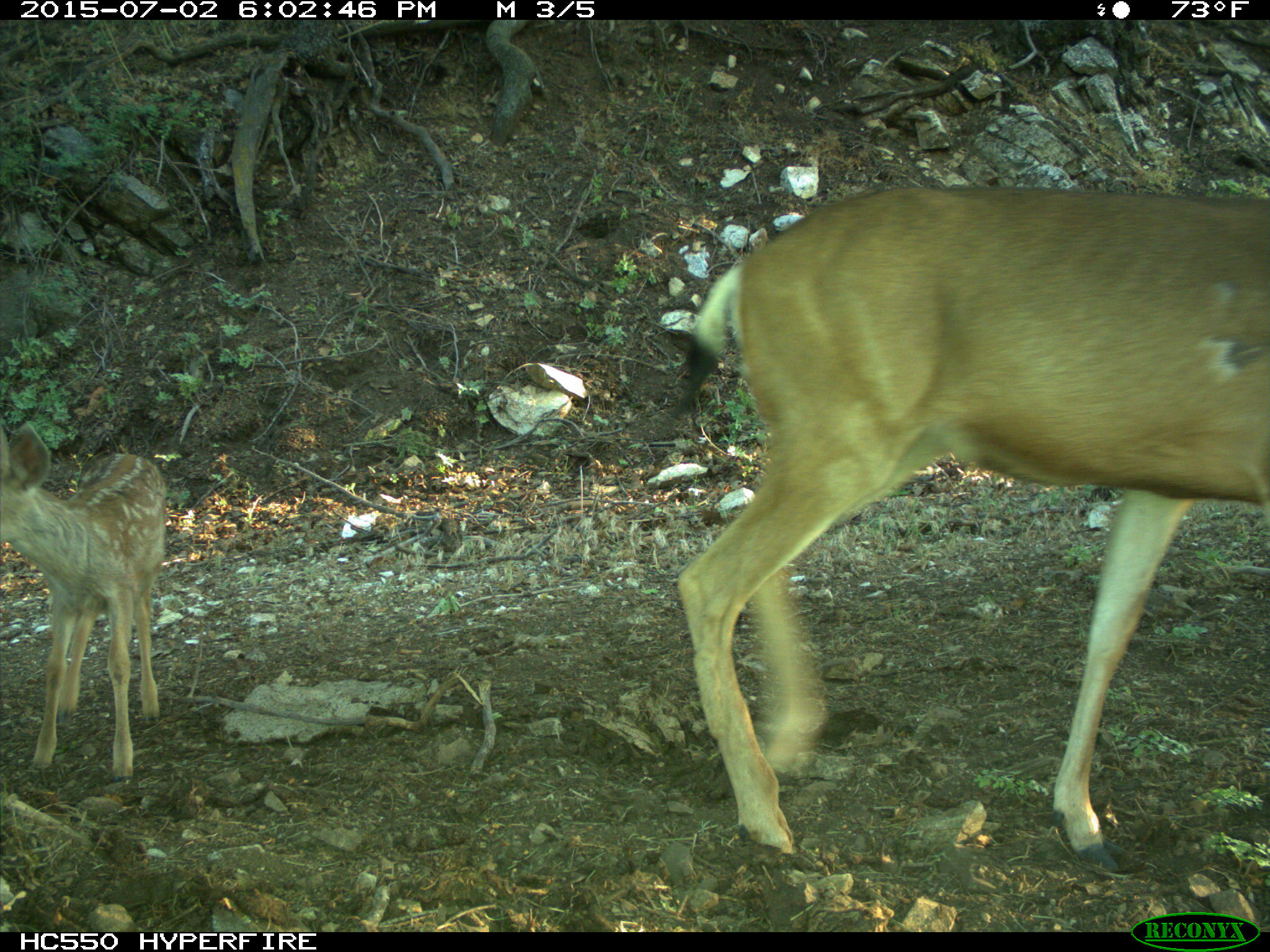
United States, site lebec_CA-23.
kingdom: Animalia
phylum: Chordata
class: Mammalia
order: Artiodactyla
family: Cervidae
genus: Odocoileus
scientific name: Odocoileus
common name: deer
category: unidentified deer